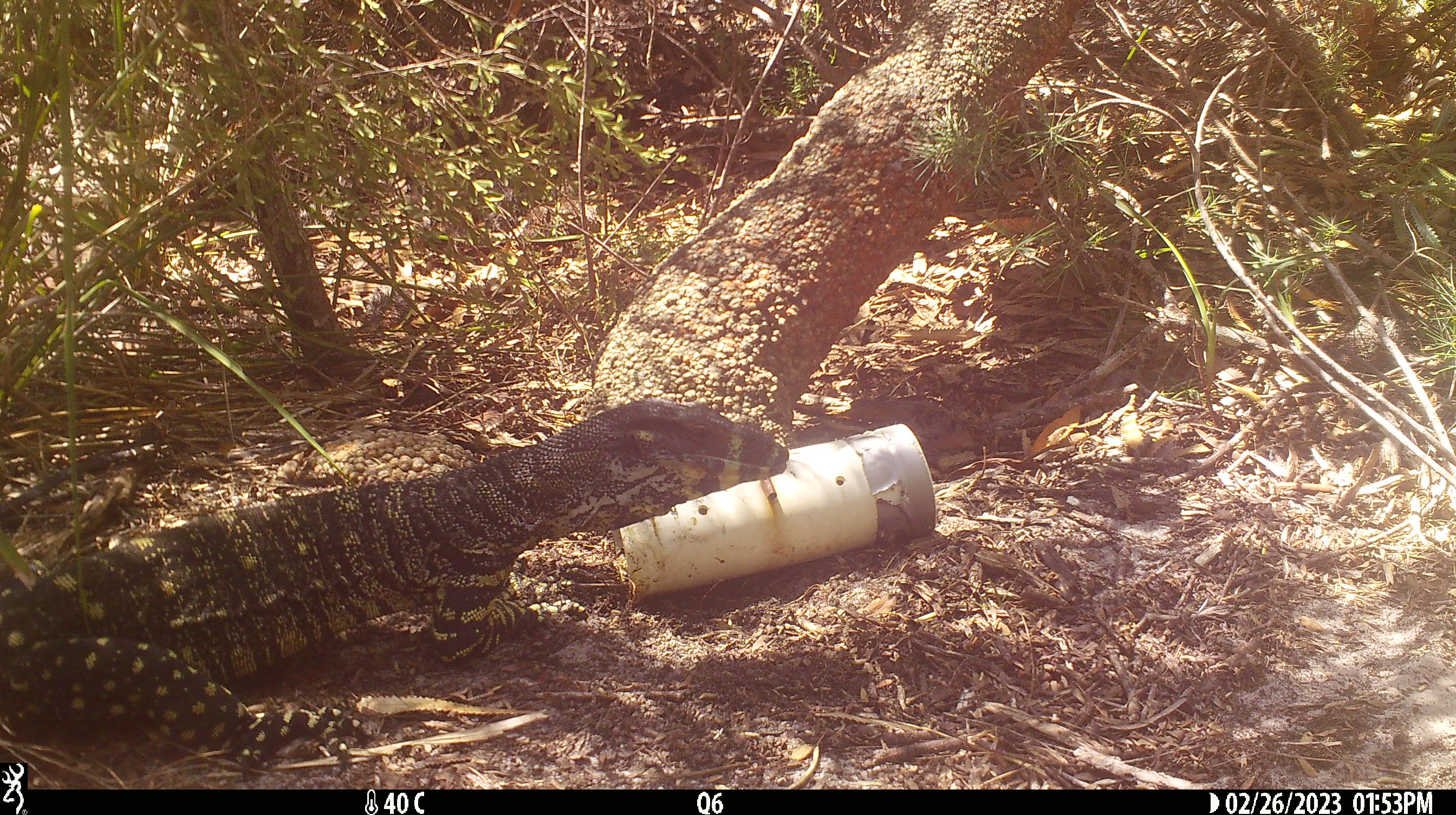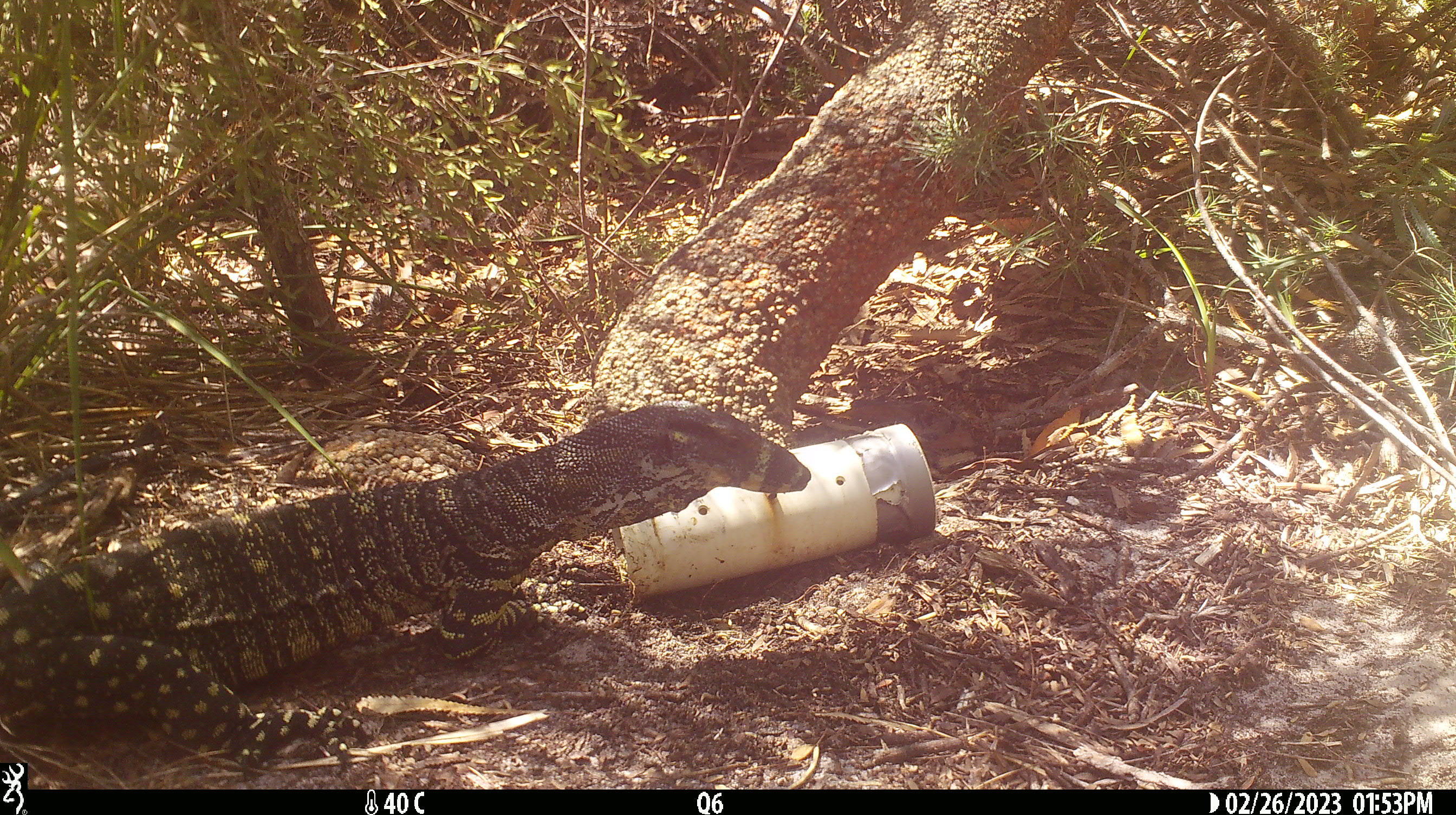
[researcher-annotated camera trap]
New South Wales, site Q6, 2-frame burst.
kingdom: Animalia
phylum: Chordata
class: Reptilia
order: Squamata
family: Varanidae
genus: Varanus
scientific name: Varanus varius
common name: lace monitor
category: goanna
Goanna (lace monitor) (Varanus varius).